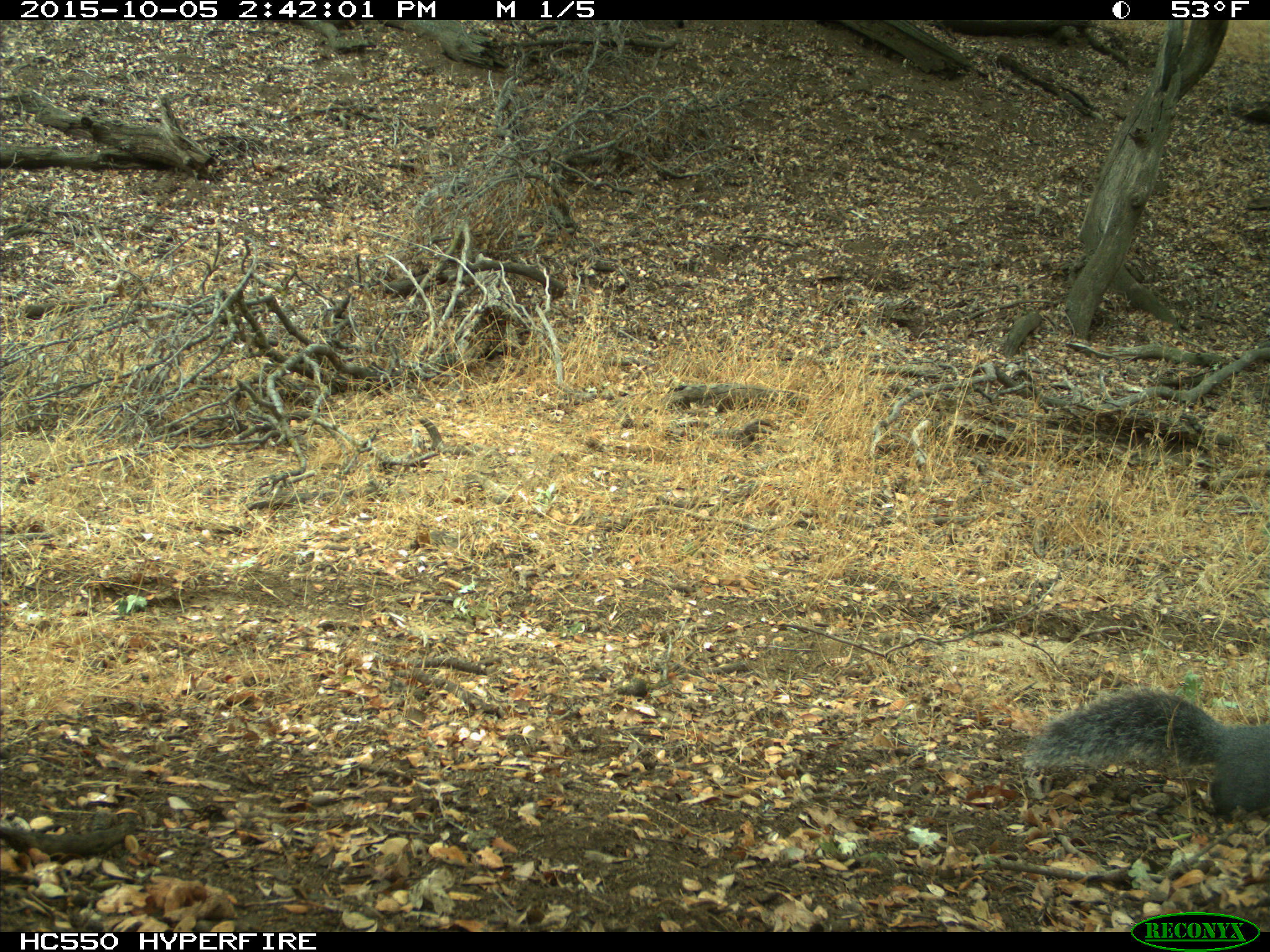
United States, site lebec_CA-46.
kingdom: Animalia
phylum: Chordata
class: Mammalia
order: Rodentia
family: Sciuridae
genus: Sciurus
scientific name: Sciurus carolinensis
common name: eastern gray squirrel